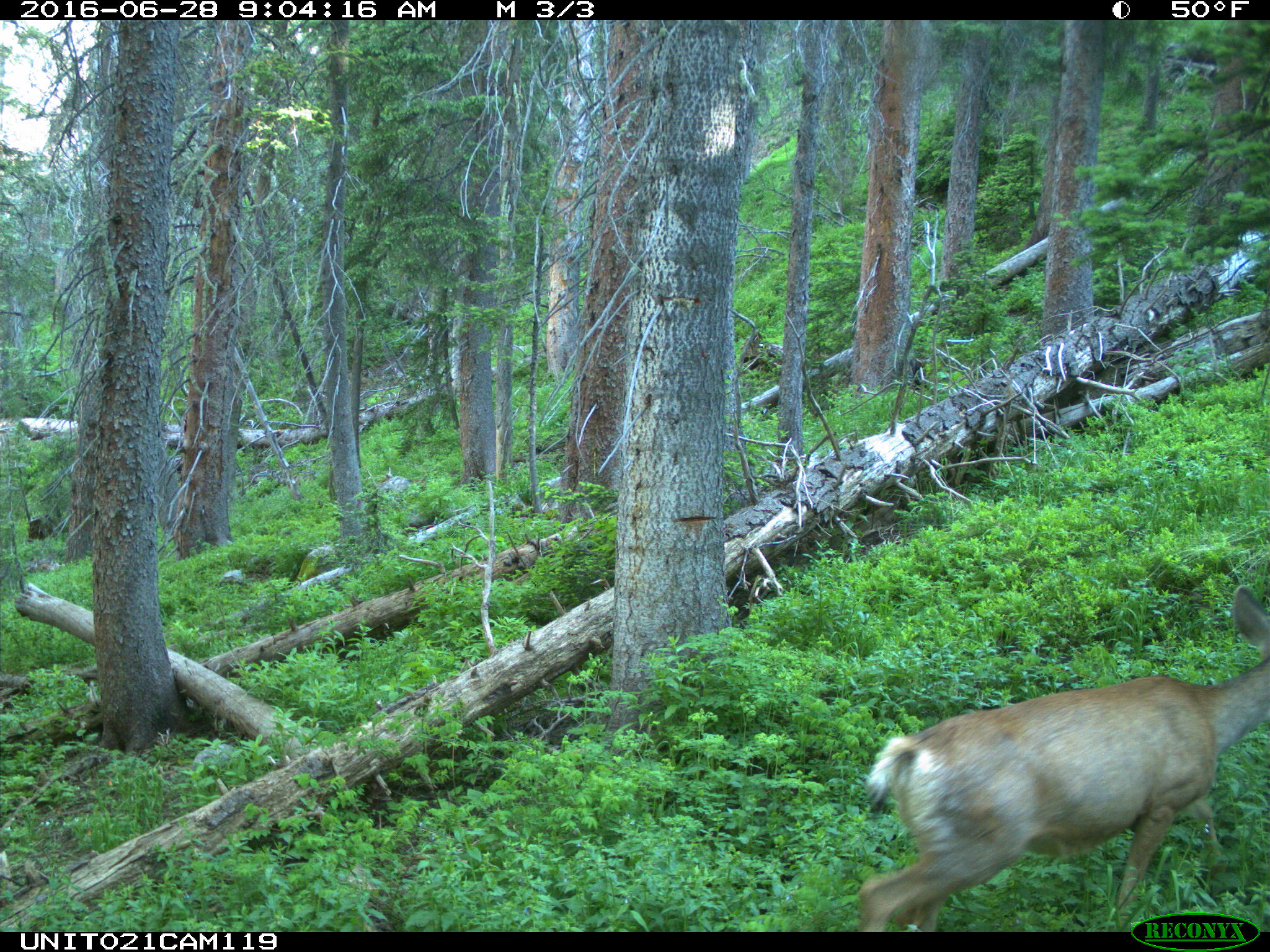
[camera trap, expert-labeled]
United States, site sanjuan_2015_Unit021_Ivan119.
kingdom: Animalia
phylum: Chordata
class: Mammalia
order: Artiodactyla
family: Cervidae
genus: Odocoileus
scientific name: Odocoileus hemionus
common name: mule deer